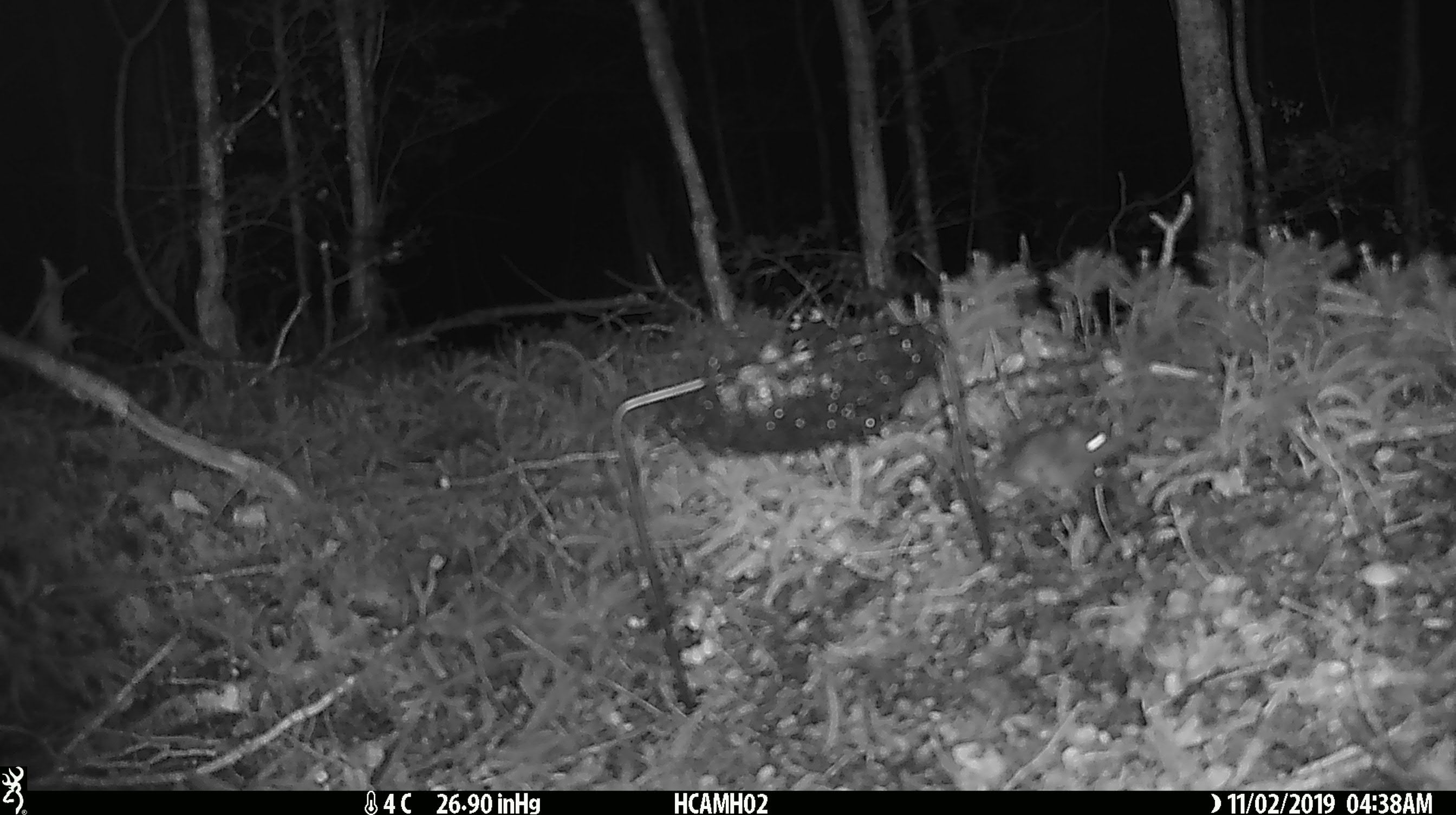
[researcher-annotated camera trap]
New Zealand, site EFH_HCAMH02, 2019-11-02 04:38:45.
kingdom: Animalia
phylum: Chordata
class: Mammalia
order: Rodentia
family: Muridae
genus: Mus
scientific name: Mus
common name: mouse